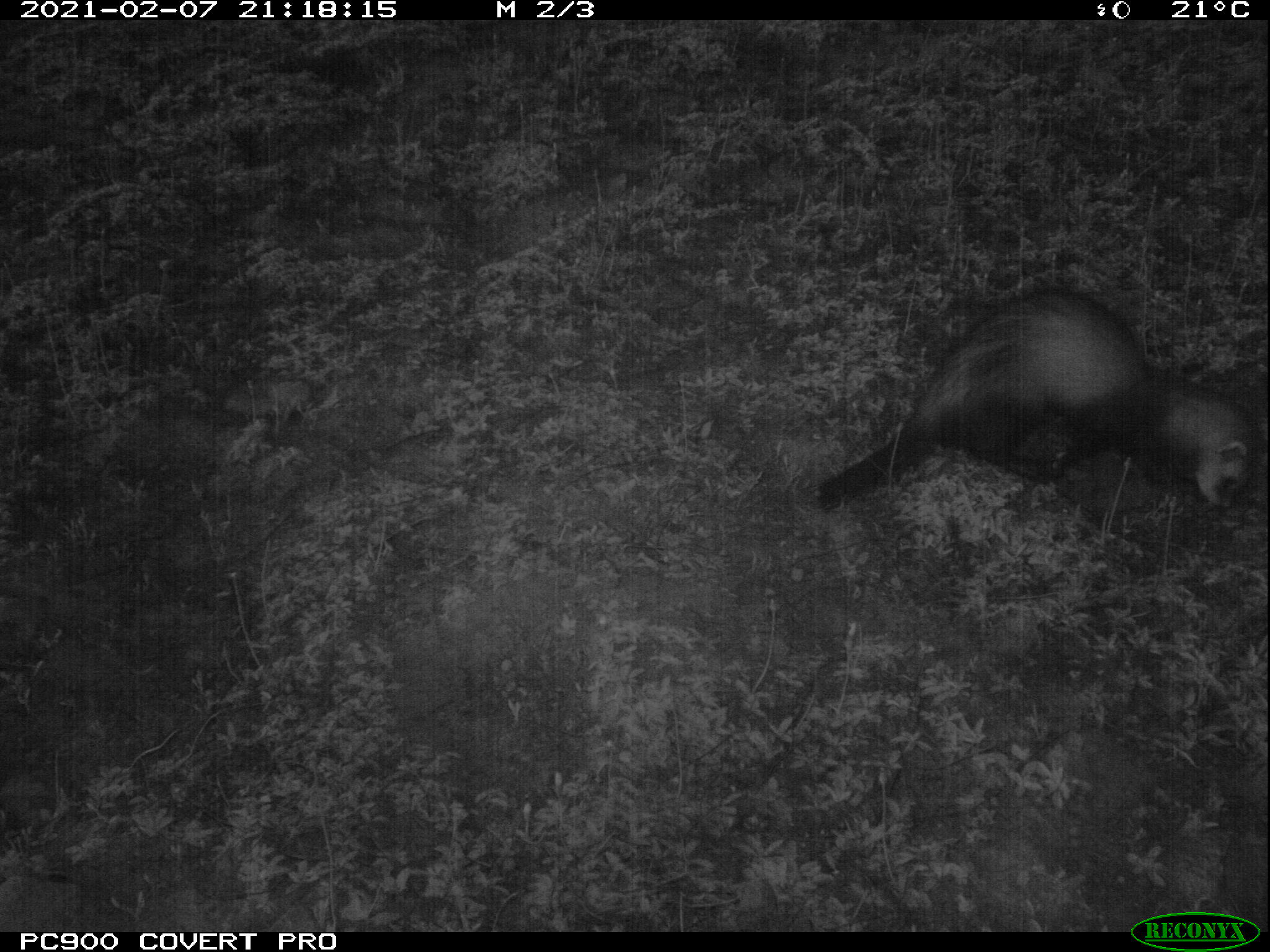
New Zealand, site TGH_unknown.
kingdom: Animalia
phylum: Chordata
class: Mammalia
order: Carnivora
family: Mustelidae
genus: Mustela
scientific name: Mustela furo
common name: ferret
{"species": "ferret (Mustela furo)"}